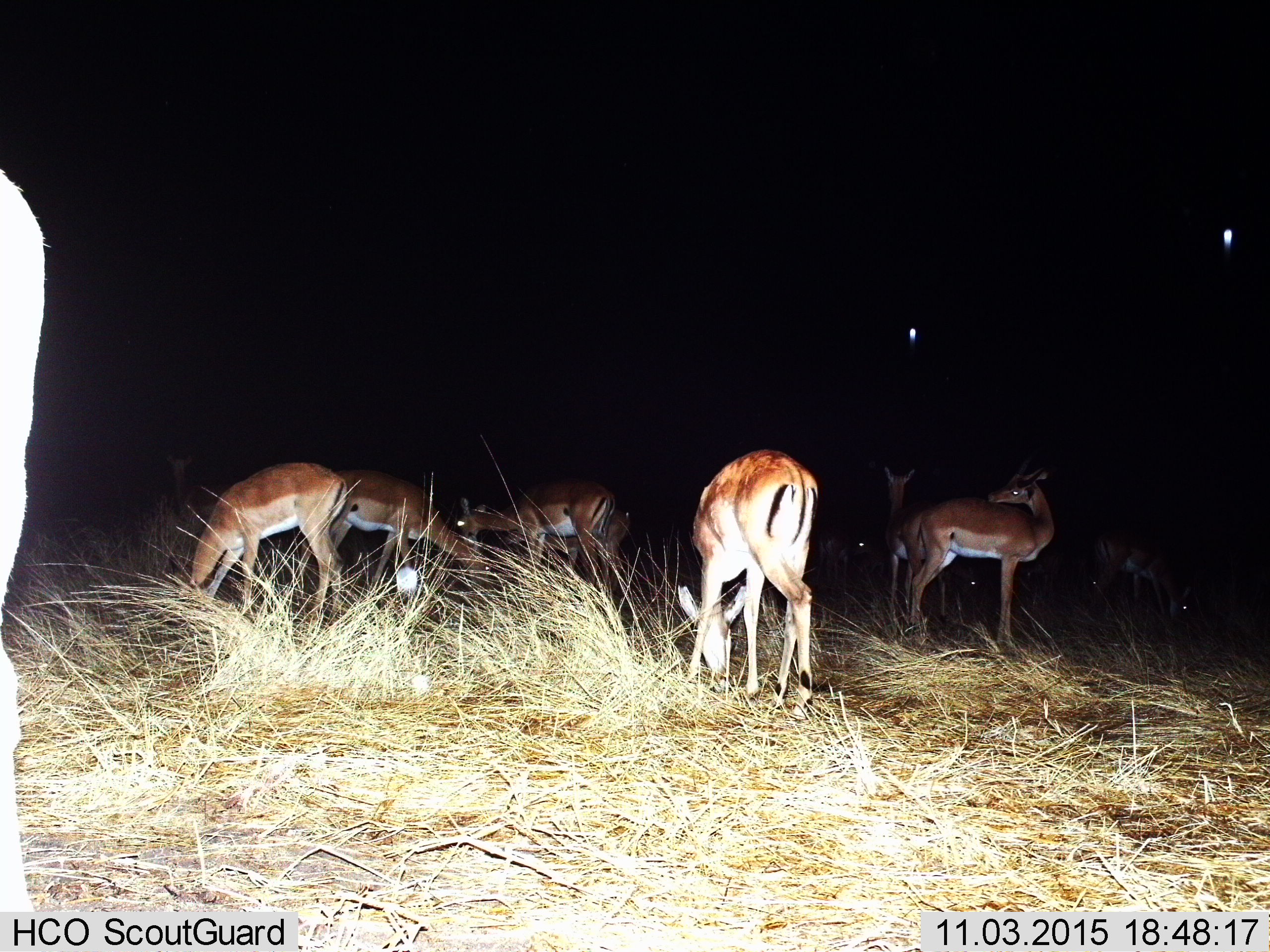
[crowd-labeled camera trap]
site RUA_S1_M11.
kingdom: Animalia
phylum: Chordata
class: Mammalia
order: Artiodactyla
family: Bovidae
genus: Aepyceros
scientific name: Aepyceros melampus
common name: impala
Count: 11-50.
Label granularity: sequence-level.